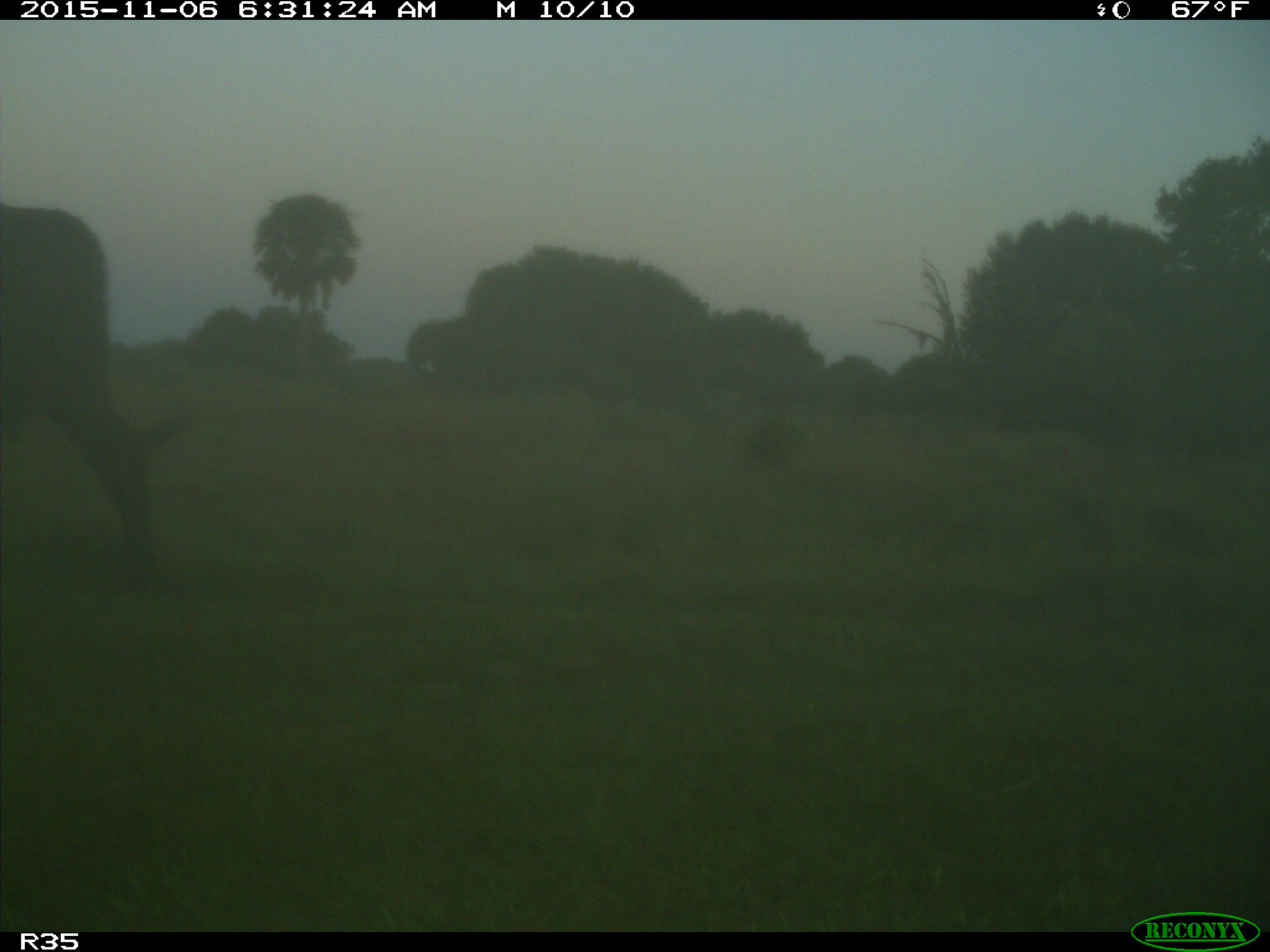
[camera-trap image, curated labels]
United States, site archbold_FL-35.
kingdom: Animalia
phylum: Chordata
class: Mammalia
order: Artiodactyla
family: Bovidae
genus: Bos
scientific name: Bos taurus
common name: domestic cow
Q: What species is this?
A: Bos taurus (domestic cow).